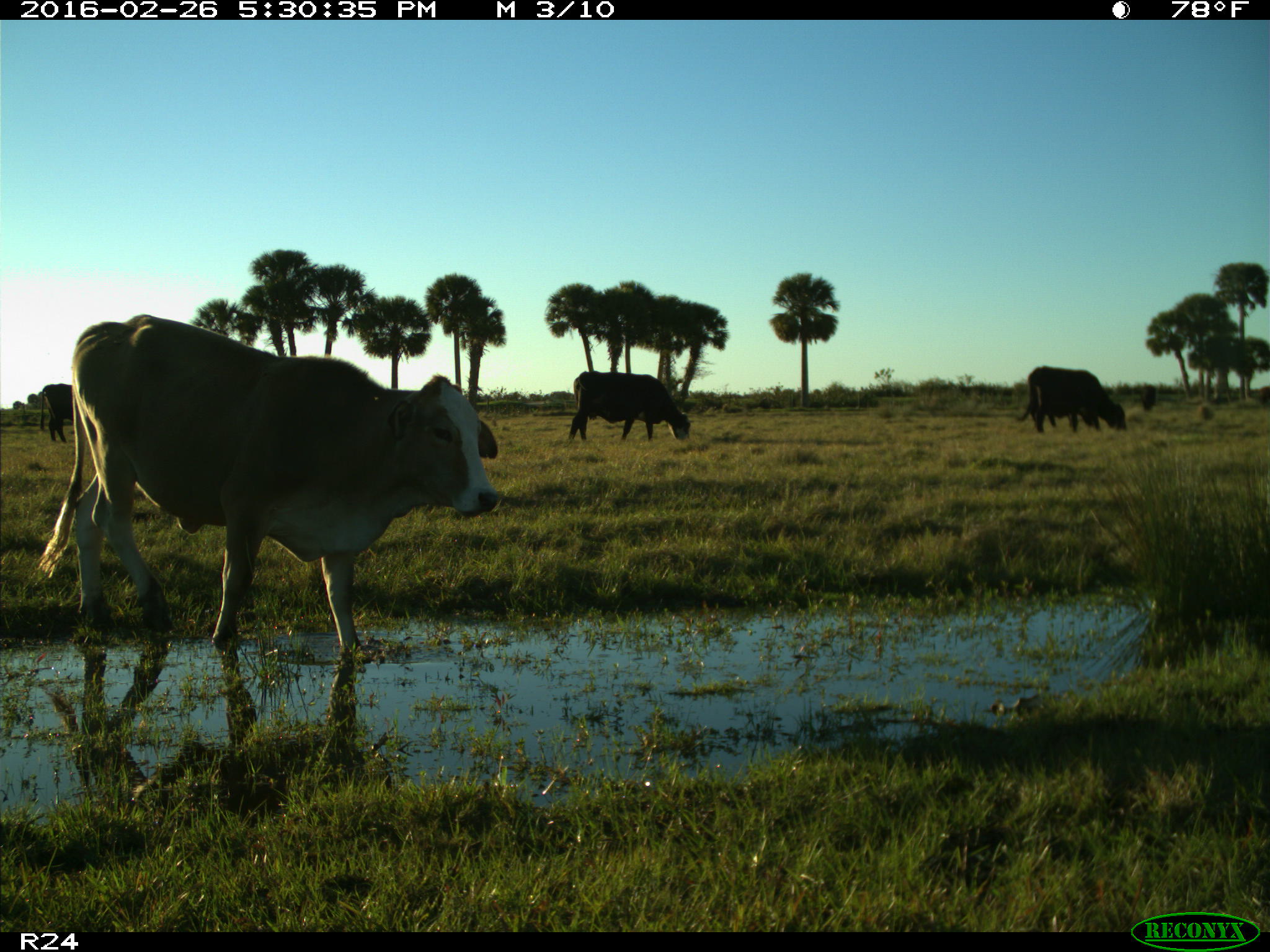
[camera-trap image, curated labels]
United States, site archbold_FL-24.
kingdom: Animalia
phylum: Chordata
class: Mammalia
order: Artiodactyla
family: Bovidae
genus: Bos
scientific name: Bos taurus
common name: domestic cow